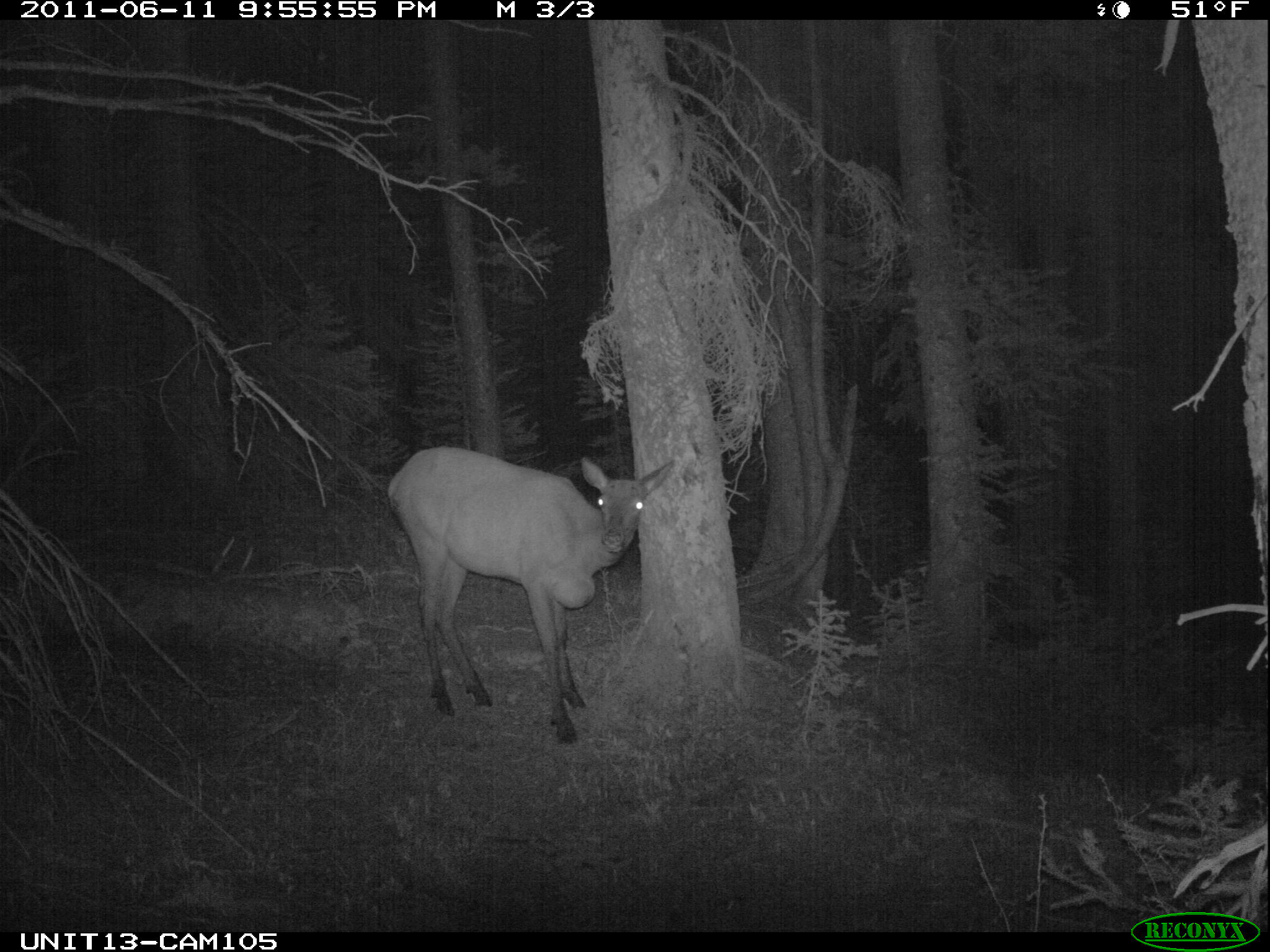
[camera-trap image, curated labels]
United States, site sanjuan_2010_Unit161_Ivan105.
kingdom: Animalia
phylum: Chordata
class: Mammalia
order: Artiodactyla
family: Cervidae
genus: Cervus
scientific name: Cervus elaphus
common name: red deer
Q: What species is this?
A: Cervus elaphus (red deer).